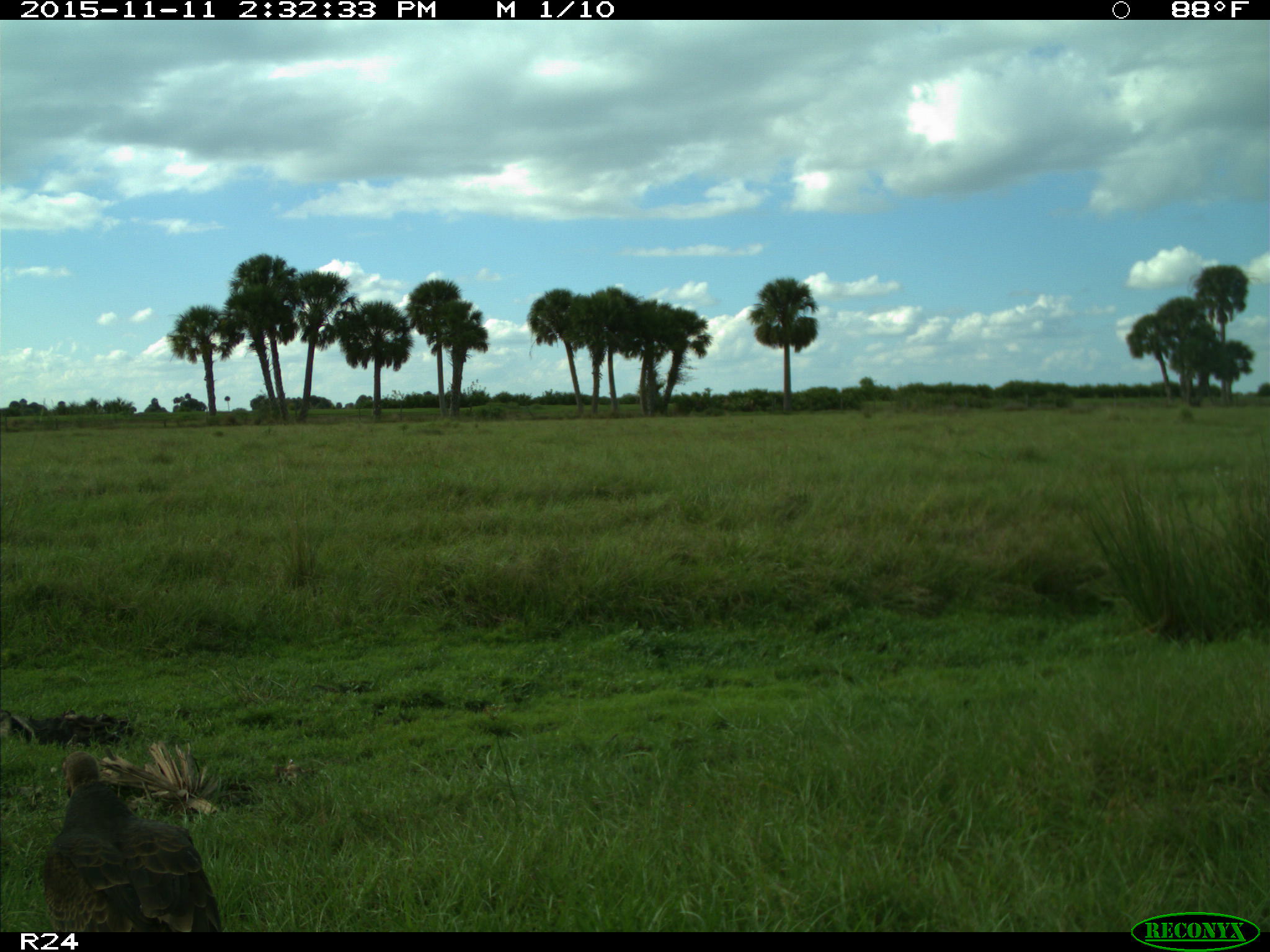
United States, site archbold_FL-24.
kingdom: Animalia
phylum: Chordata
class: Aves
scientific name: Aves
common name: birds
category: unidentified bird